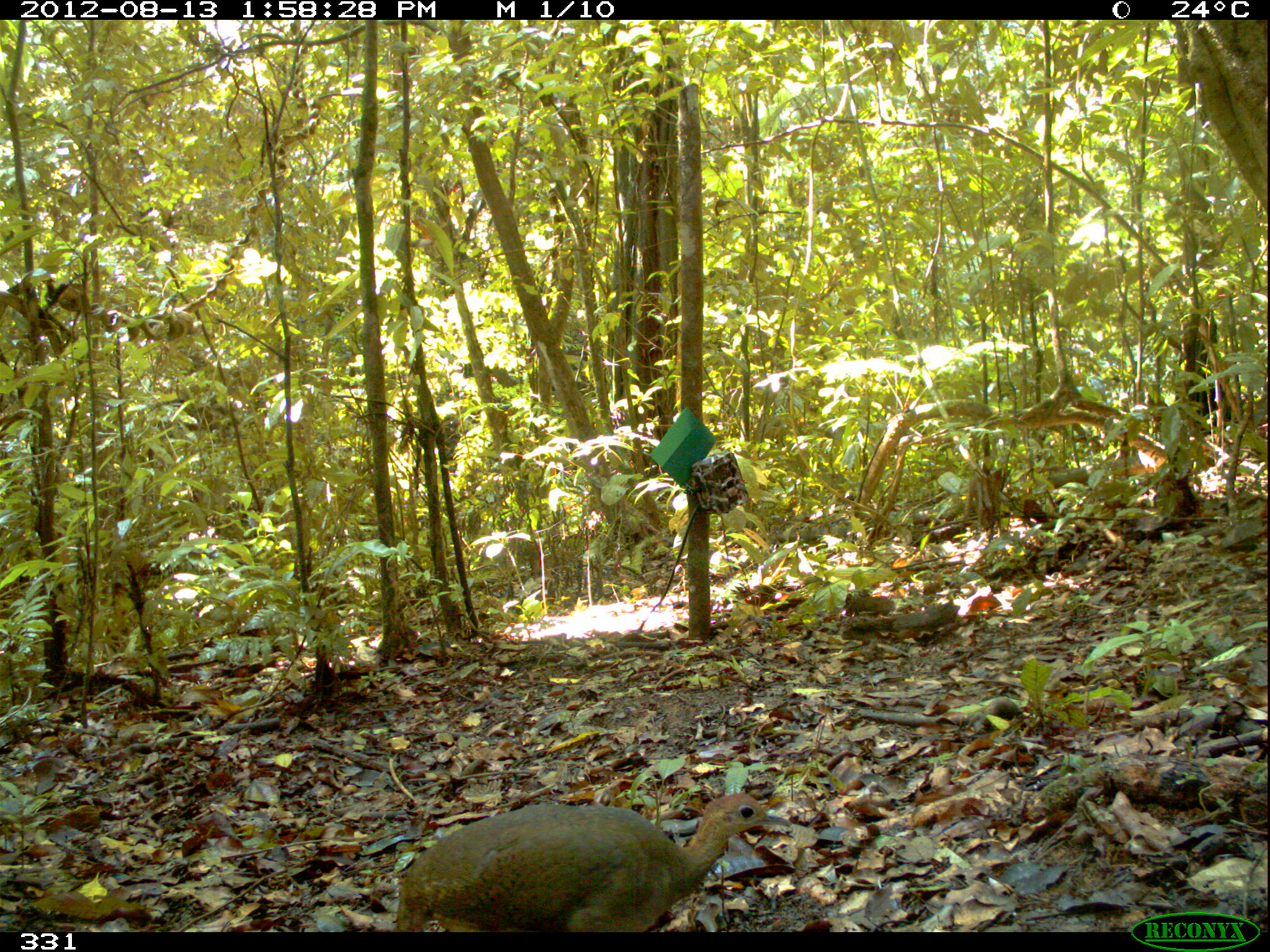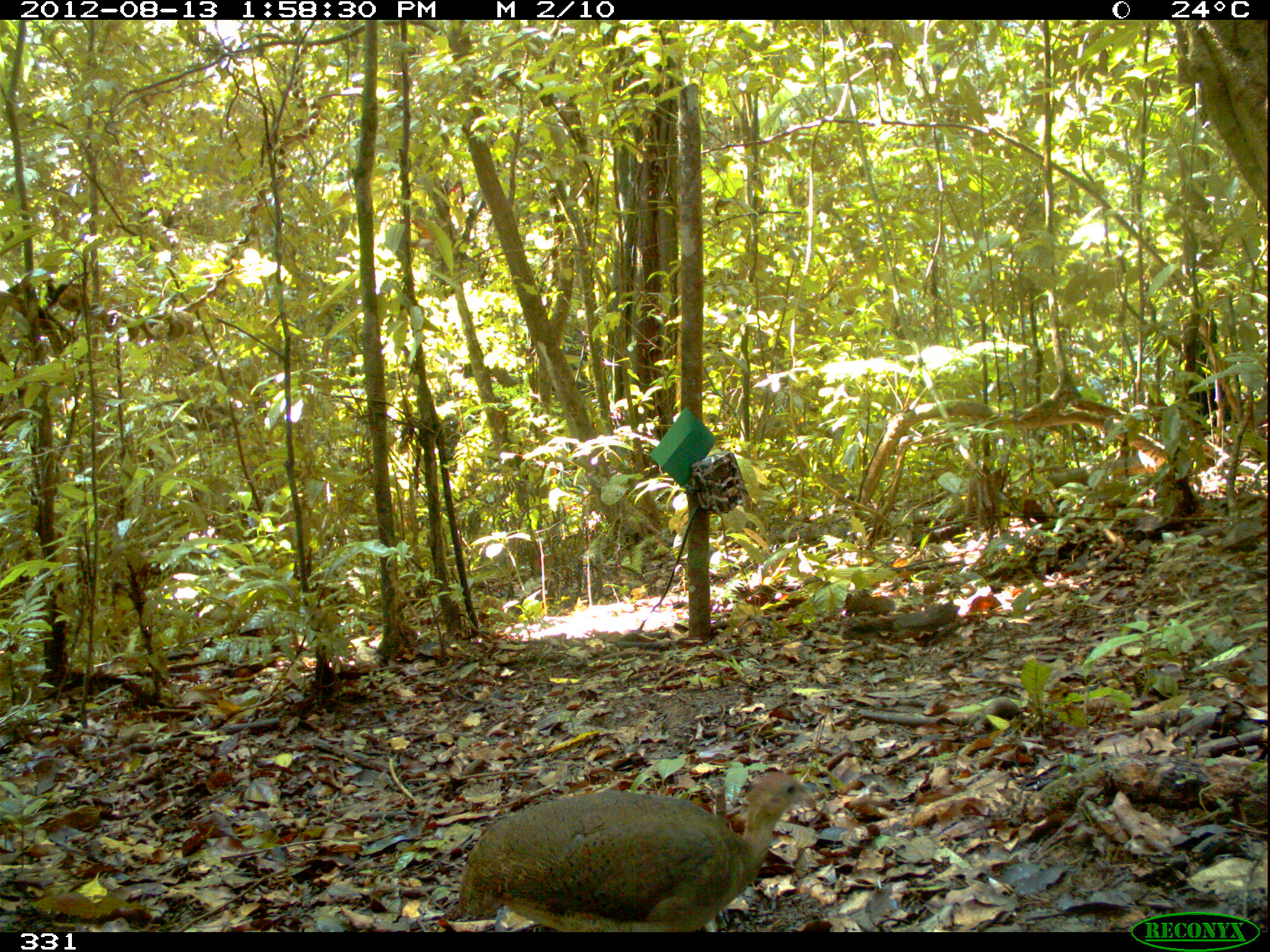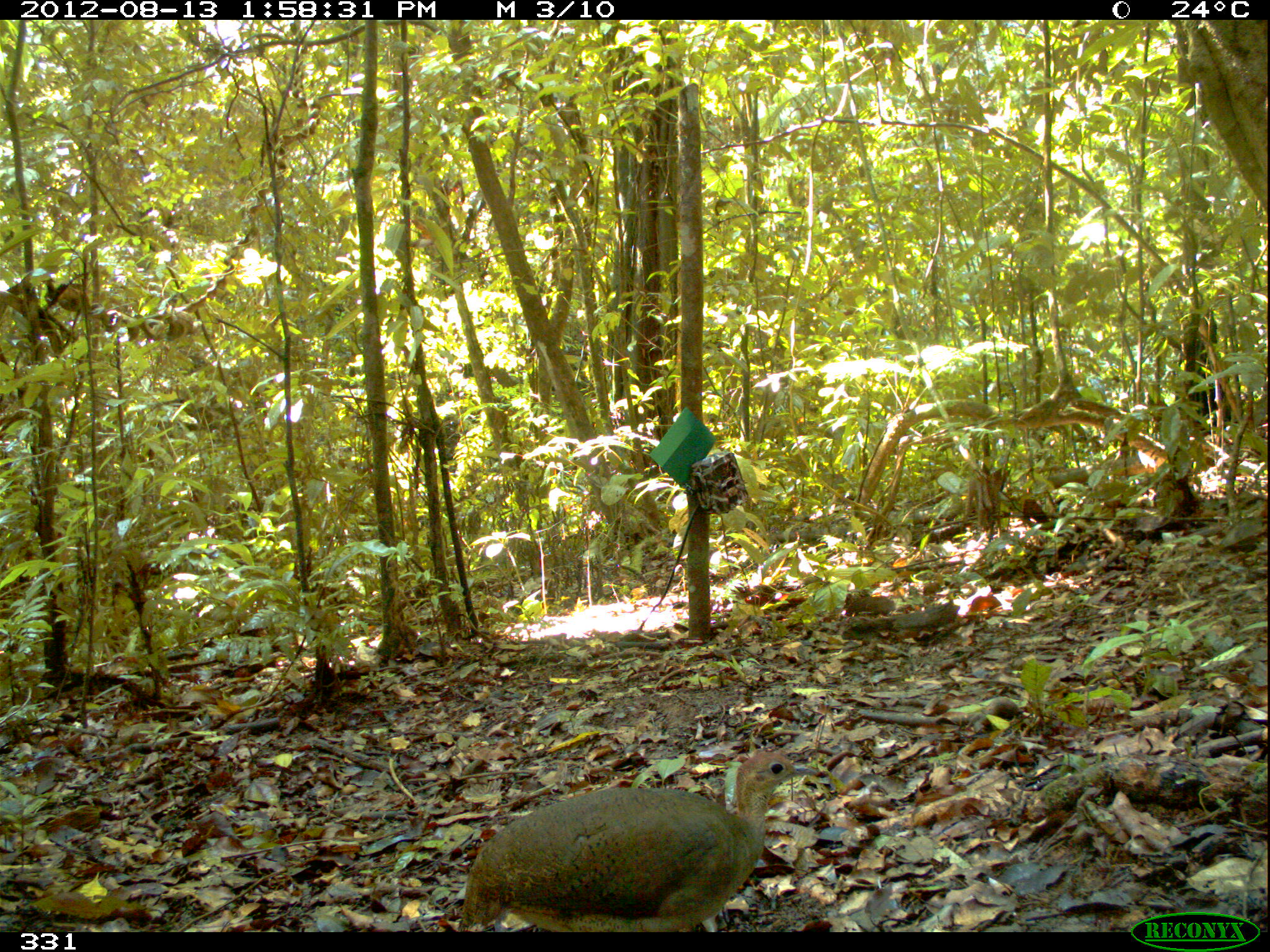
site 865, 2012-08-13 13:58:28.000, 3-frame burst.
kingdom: Animalia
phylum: Chordata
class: Aves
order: Galliformes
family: Phasianidae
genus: Alectoris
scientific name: Alectoris rufa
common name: red-legged partridge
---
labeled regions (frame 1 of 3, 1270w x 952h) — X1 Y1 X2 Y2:
alectoris rufa: 392 791 793 930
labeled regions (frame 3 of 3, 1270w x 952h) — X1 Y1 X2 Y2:
alectoris rufa: 457 750 818 932